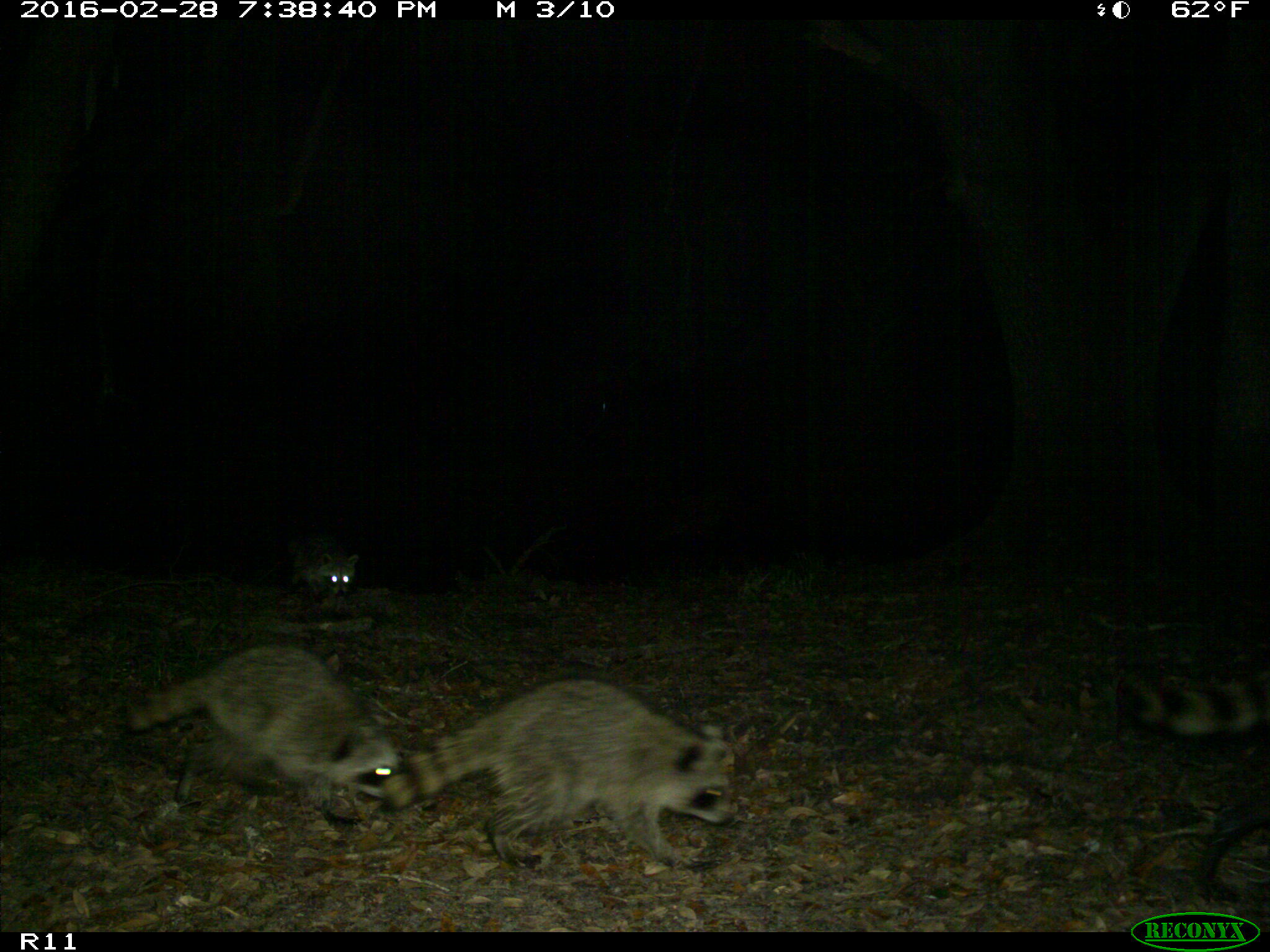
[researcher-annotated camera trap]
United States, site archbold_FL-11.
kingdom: Animalia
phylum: Chordata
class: Mammalia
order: Carnivora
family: Procyonidae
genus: Procyon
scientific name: Procyon lotor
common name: common raccoon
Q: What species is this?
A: Procyon lotor (common raccoon).